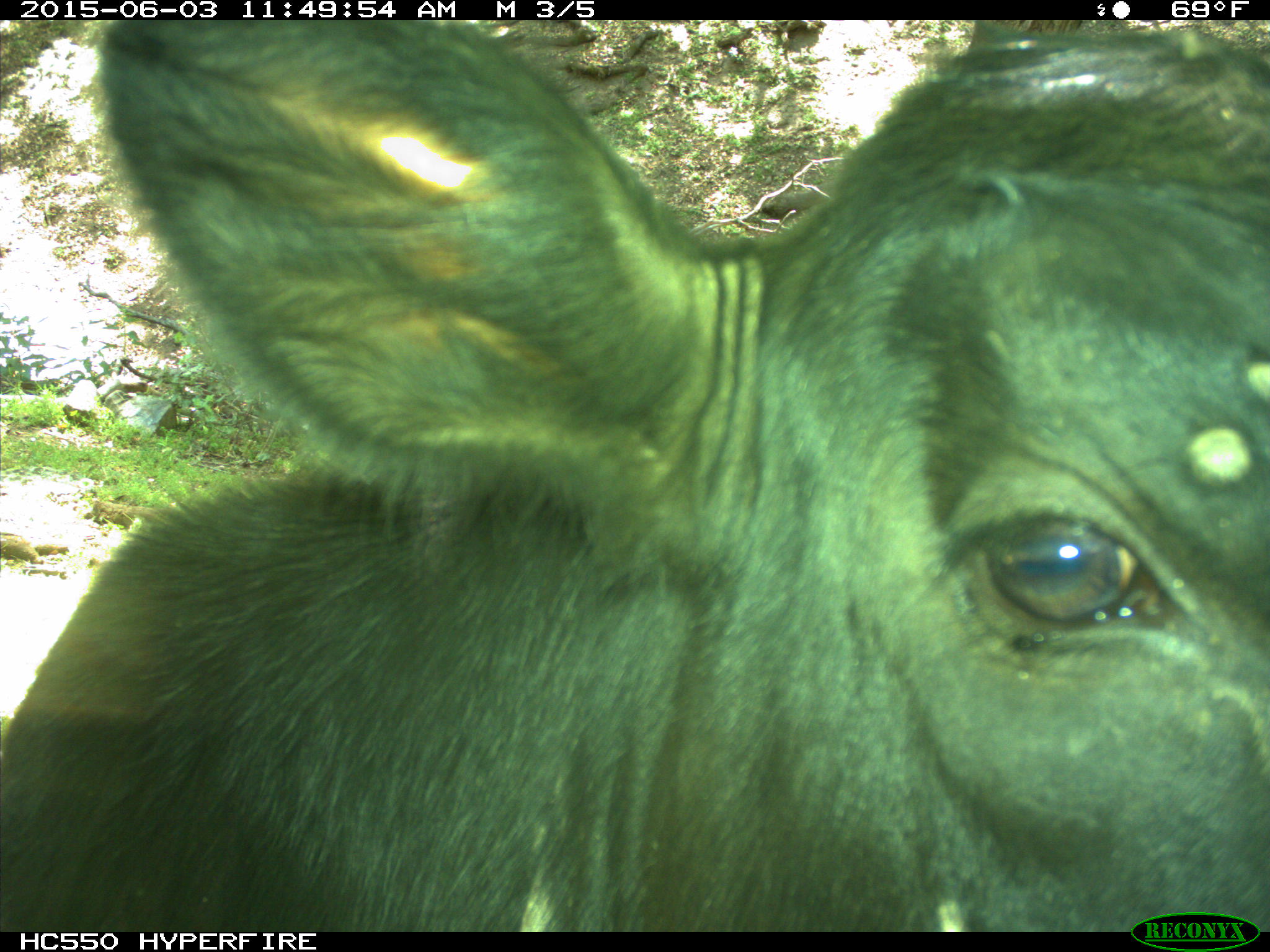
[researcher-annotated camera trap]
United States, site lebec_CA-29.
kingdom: Animalia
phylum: Chordata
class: Mammalia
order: Artiodactyla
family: Bovidae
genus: Bos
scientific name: Bos taurus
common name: domestic cow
Bos taurus (domestic cow).